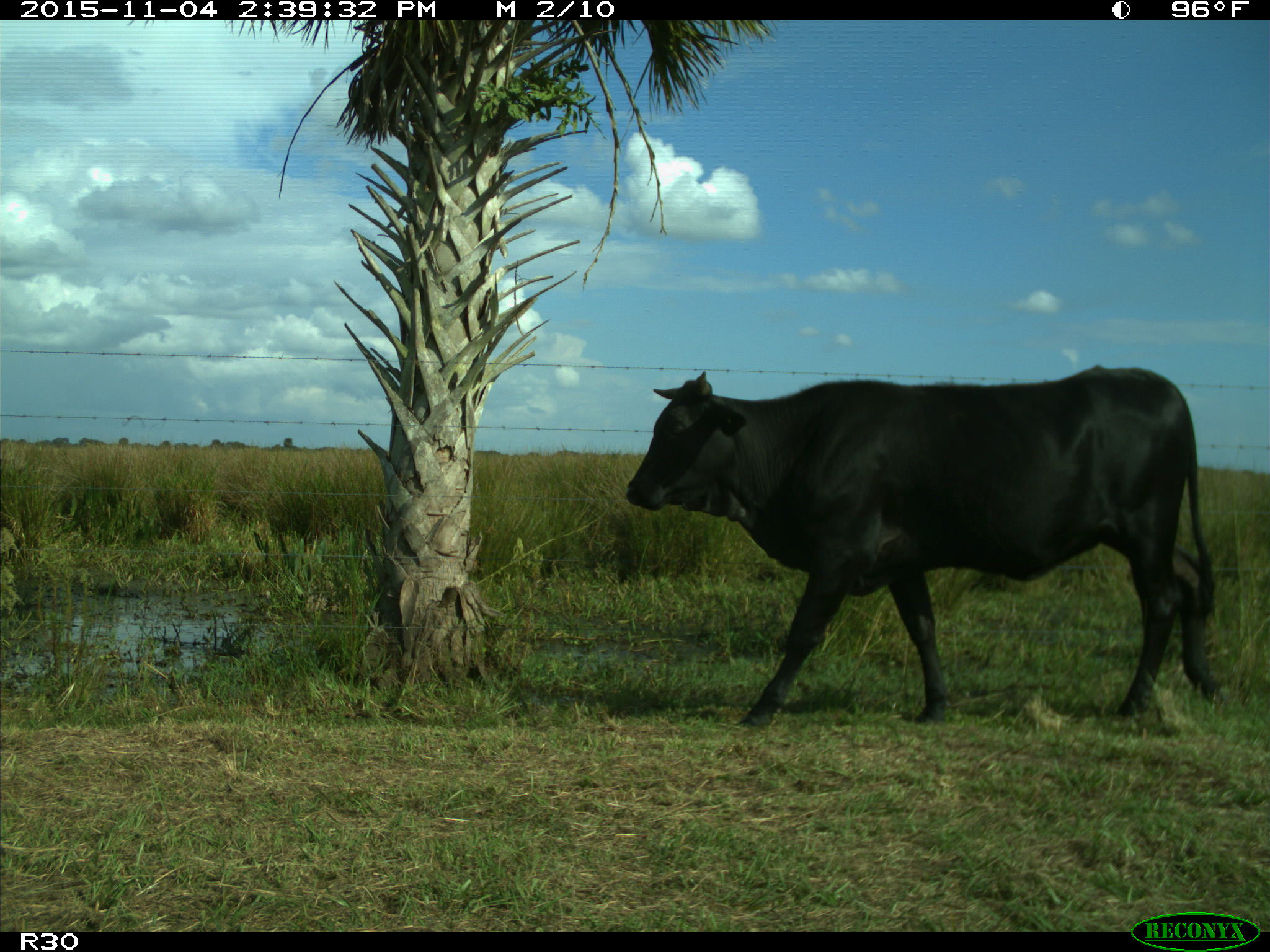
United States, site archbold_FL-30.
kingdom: Animalia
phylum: Chordata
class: Mammalia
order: Artiodactyla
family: Bovidae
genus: Bos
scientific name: Bos taurus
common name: domestic cow